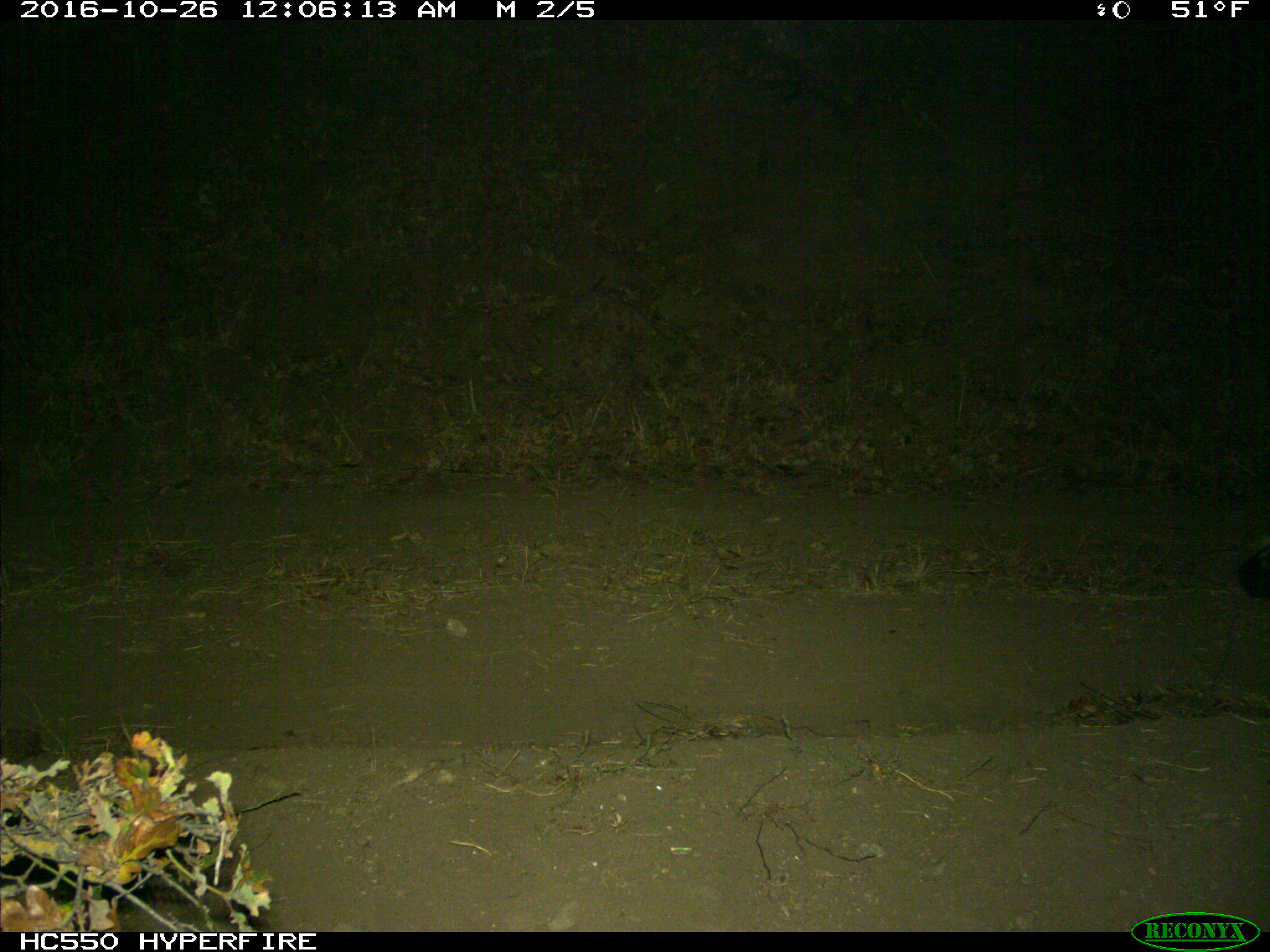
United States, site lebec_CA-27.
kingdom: Animalia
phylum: Chordata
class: Mammalia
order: Carnivora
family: Mephitidae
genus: Mephitis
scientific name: Mephitis mephitis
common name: striped skunk